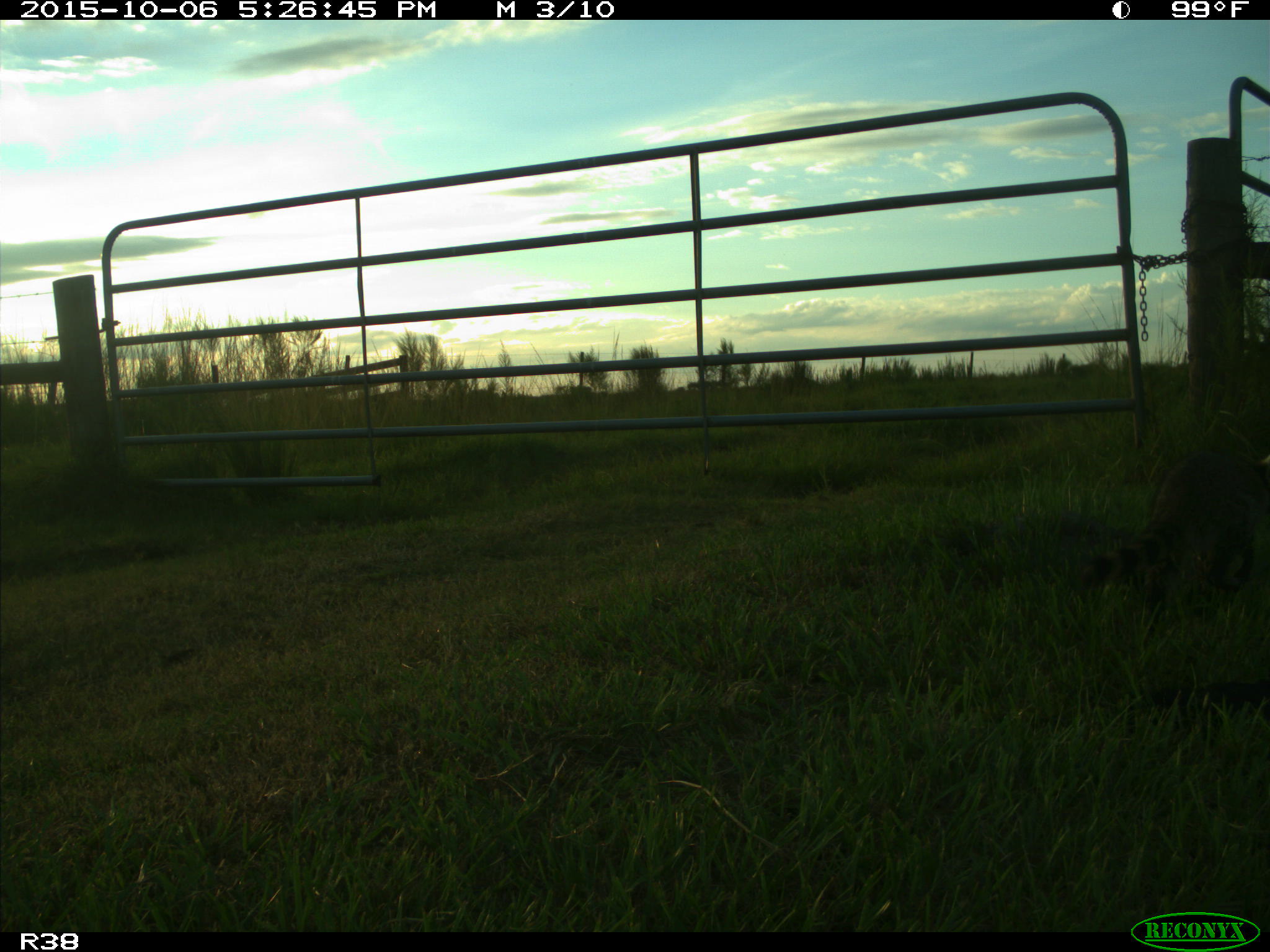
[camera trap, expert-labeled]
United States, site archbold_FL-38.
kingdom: Animalia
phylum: Chordata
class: Mammalia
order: Carnivora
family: Procyonidae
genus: Procyon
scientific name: Procyon lotor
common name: common raccoon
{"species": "Procyon lotor (common raccoon)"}